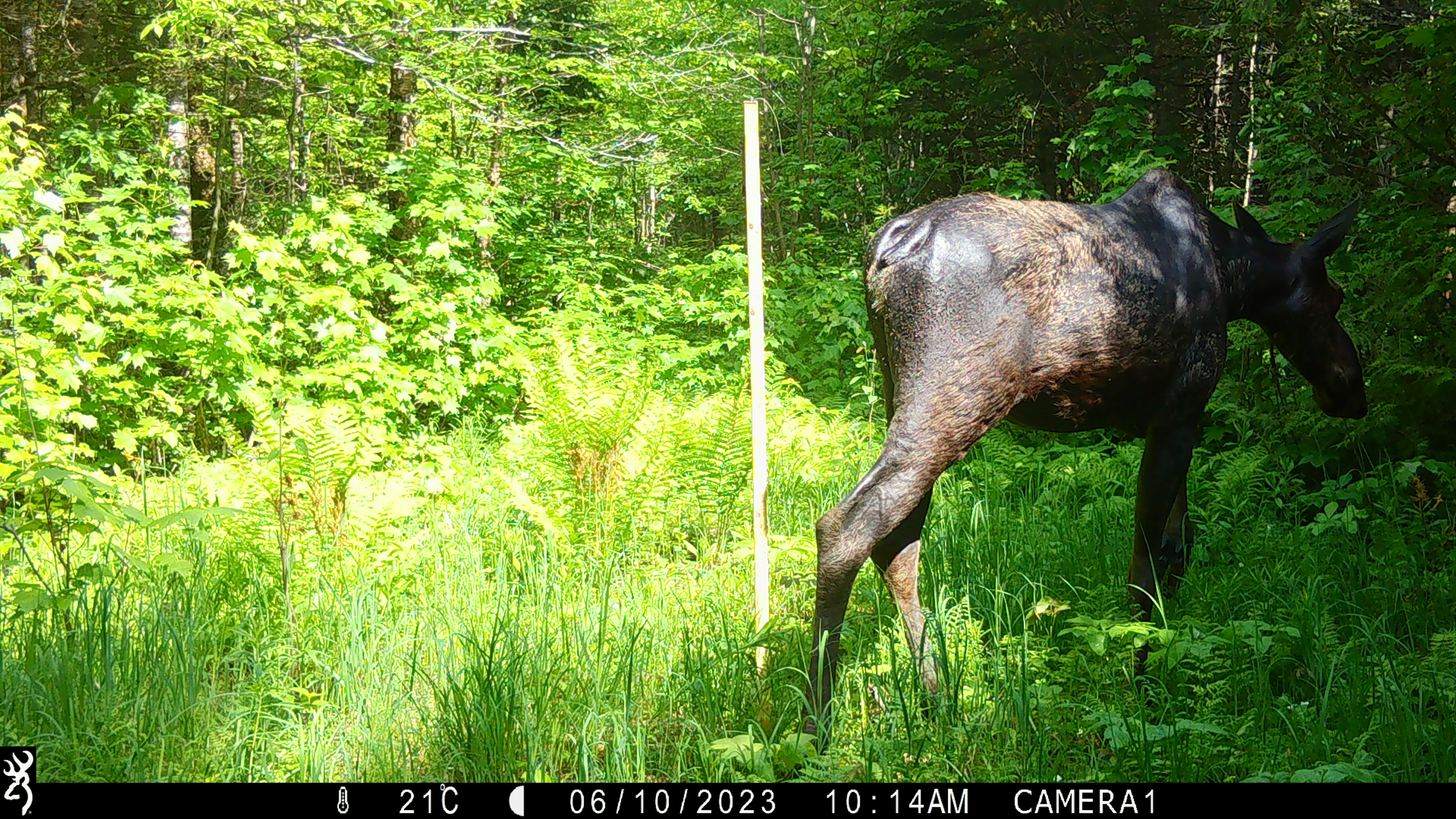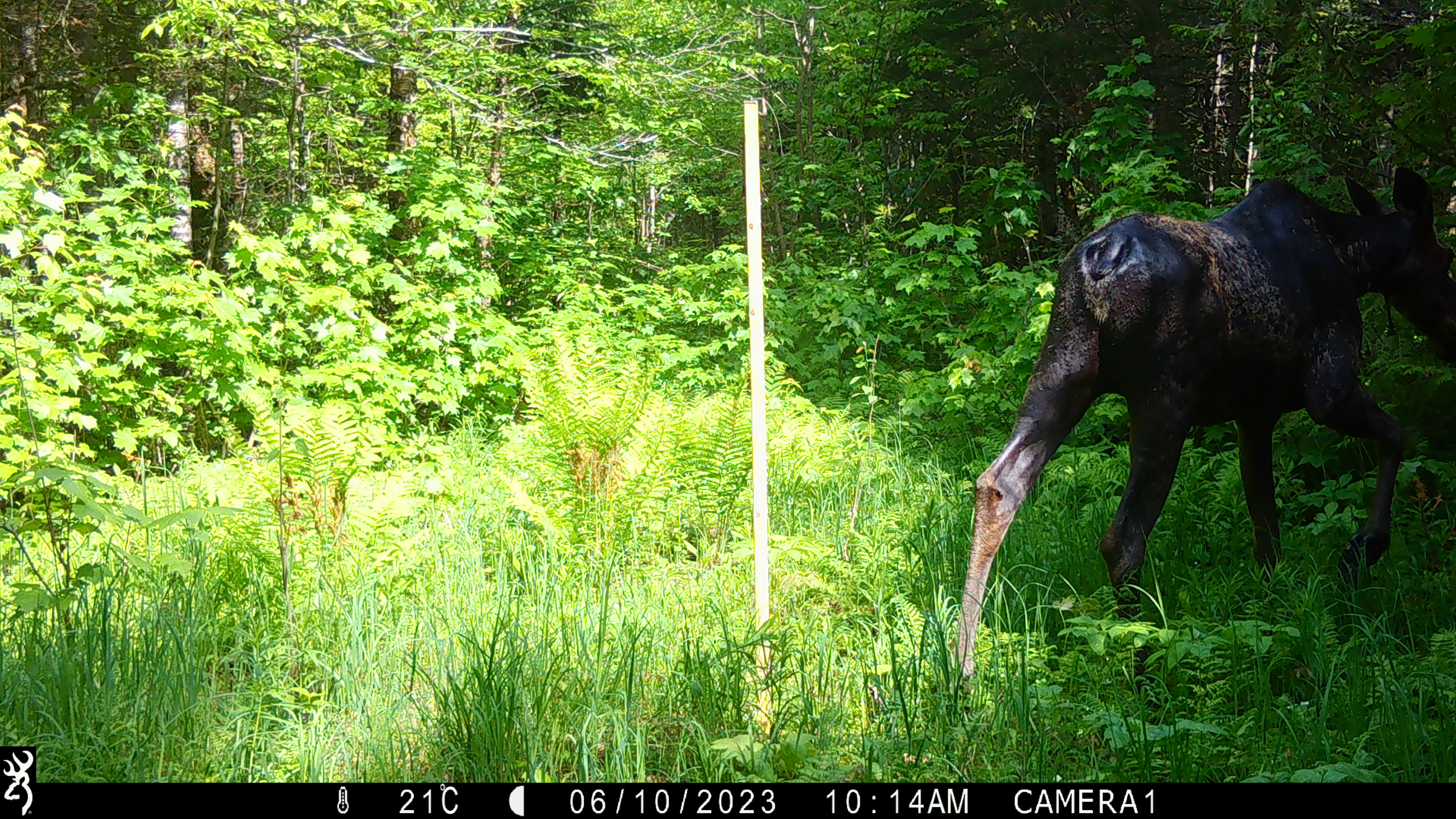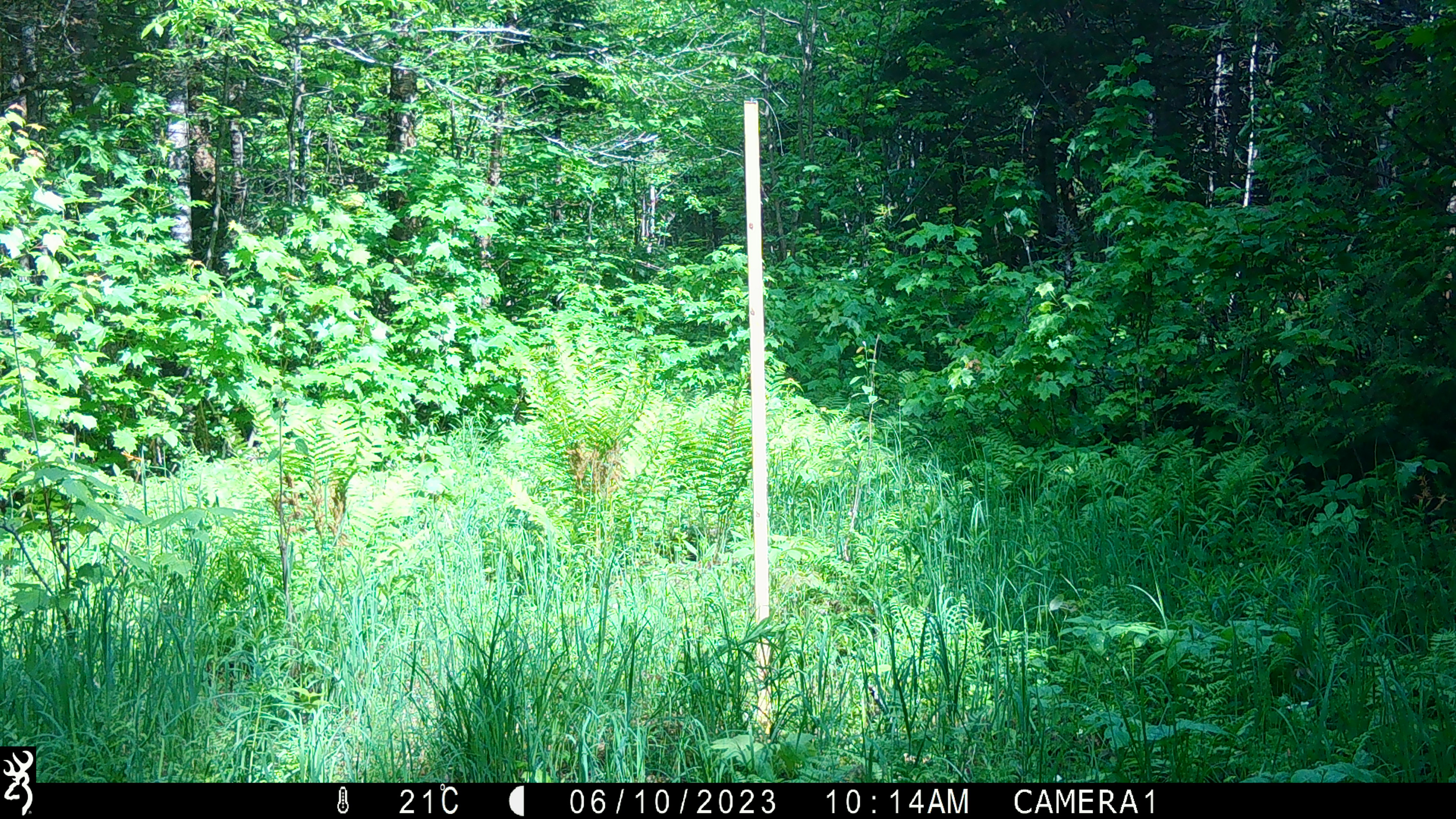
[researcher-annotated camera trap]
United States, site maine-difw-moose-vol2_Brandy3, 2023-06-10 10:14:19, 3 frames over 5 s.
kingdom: Animalia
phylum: Chordata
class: Mammalia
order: Artiodactyla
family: Cervidae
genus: Alces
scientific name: Alces alces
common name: moose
Moose (Alces alces).